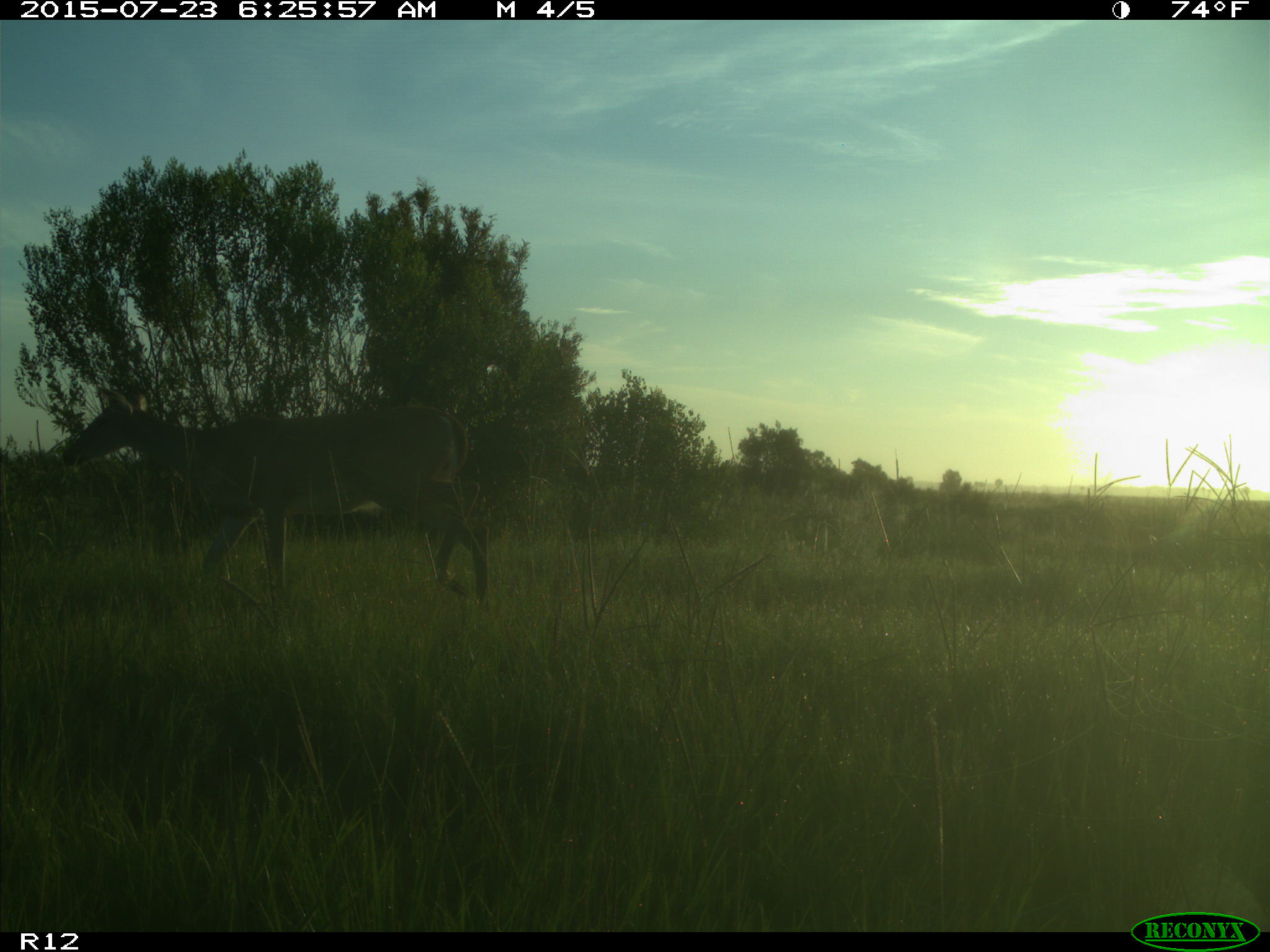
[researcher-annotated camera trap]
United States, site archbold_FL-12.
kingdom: Animalia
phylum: Chordata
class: Mammalia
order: Artiodactyla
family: Cervidae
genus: Odocoileus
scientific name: Odocoileus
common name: deer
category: unidentified deer